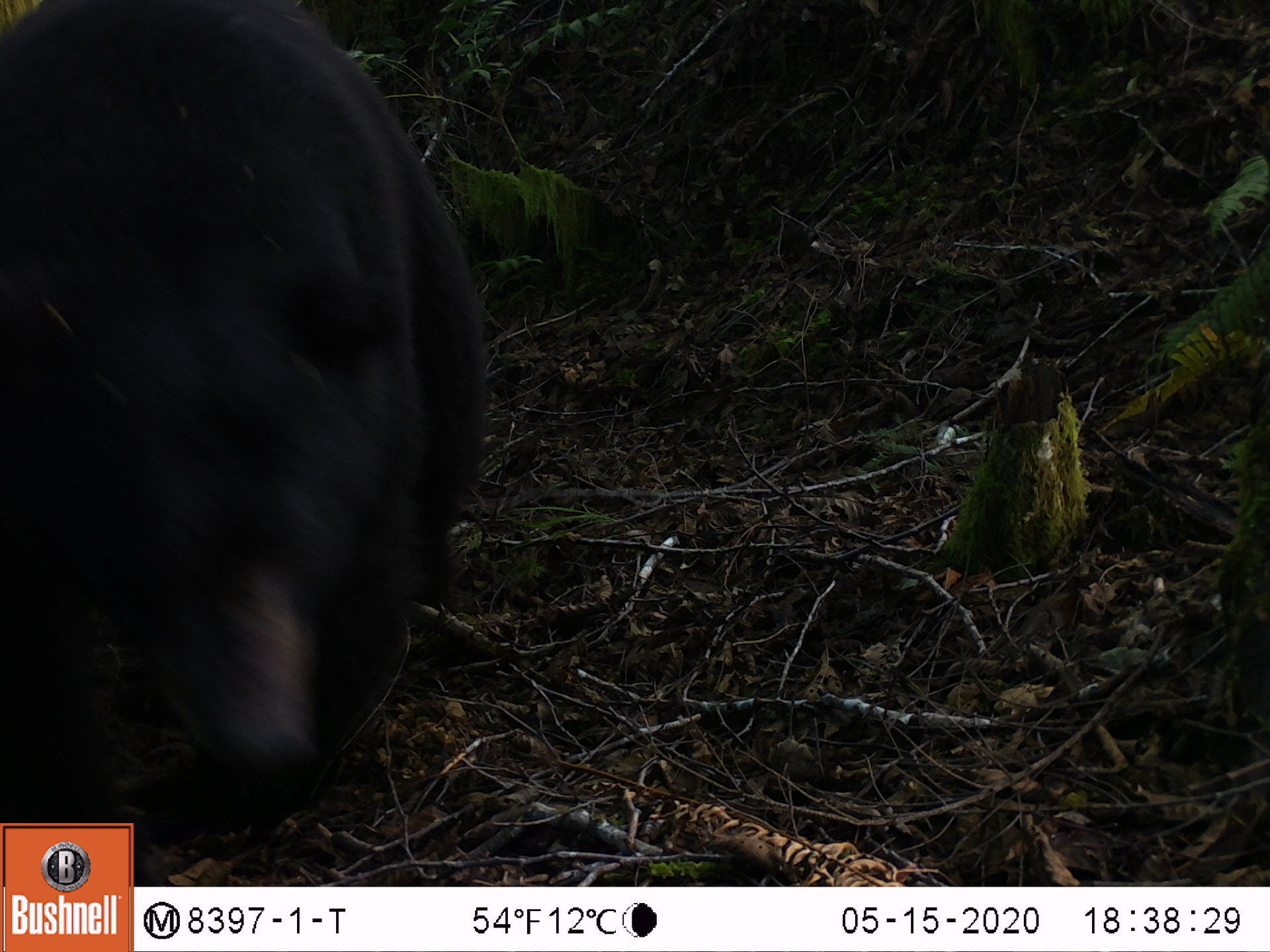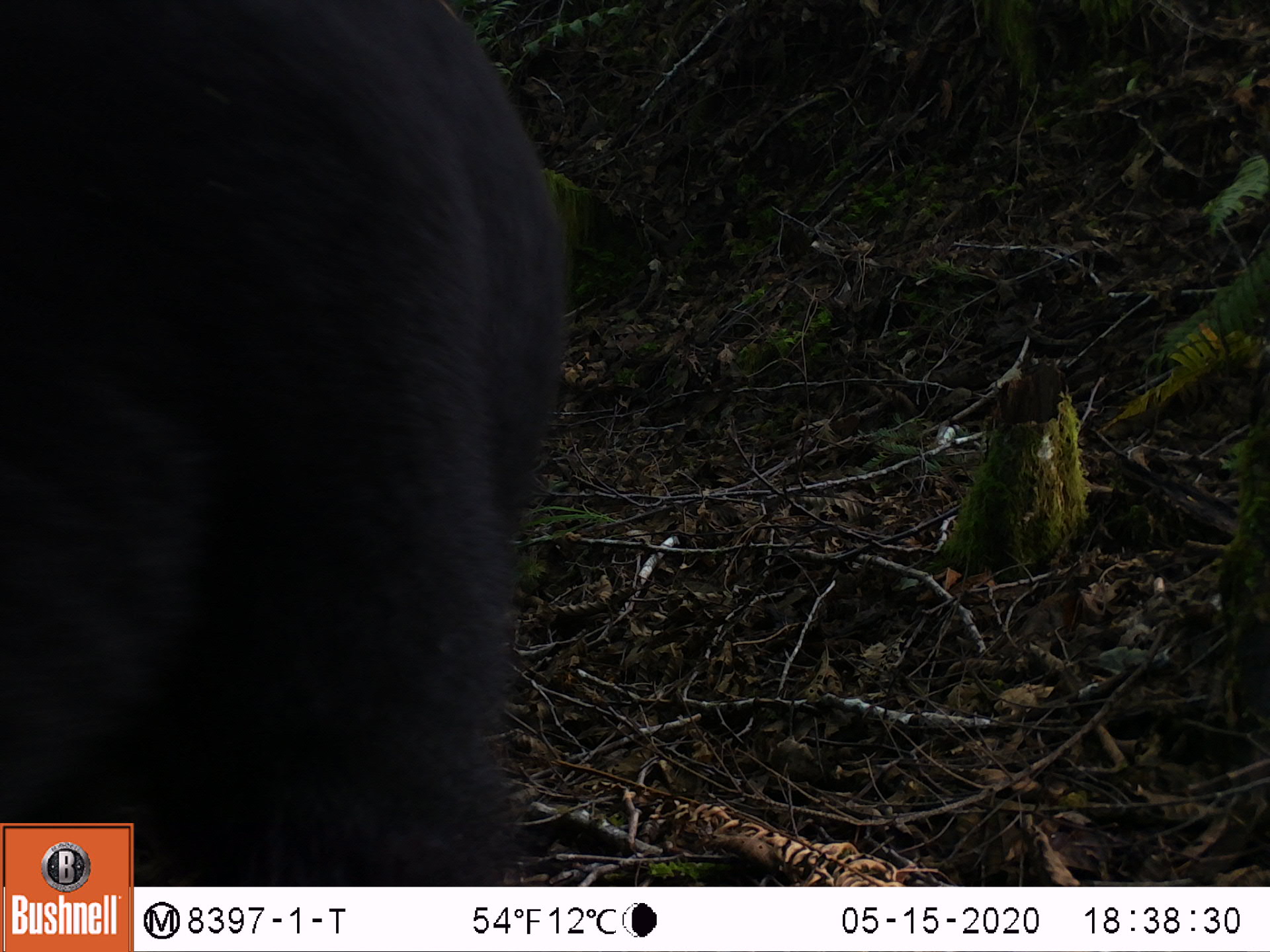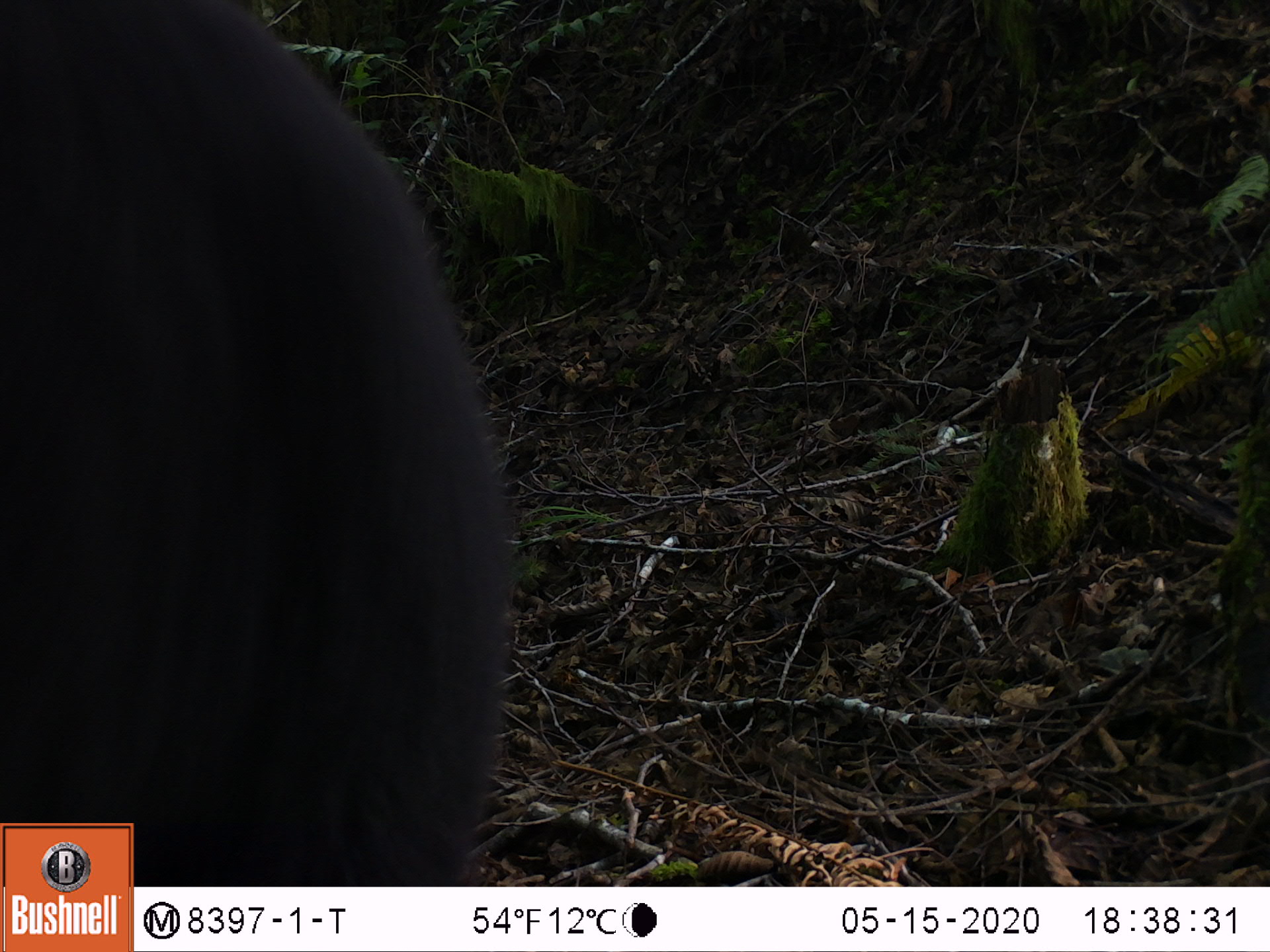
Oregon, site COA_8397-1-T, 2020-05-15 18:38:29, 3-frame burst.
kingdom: Animalia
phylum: Chordata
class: Mammalia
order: Carnivora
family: Ursidae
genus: Ursus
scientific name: Ursus americanus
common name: american black bear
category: black bear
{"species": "black bear (american black bear) (Ursus americanus)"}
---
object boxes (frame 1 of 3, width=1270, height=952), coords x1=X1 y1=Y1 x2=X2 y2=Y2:
black bear: x1=0 y1=0 x2=504 y2=820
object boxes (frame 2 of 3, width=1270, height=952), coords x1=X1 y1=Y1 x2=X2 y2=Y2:
black bear: x1=3 y1=3 x2=581 y2=815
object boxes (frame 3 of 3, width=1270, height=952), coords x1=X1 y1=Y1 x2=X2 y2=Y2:
black bear: x1=0 y1=3 x2=529 y2=813